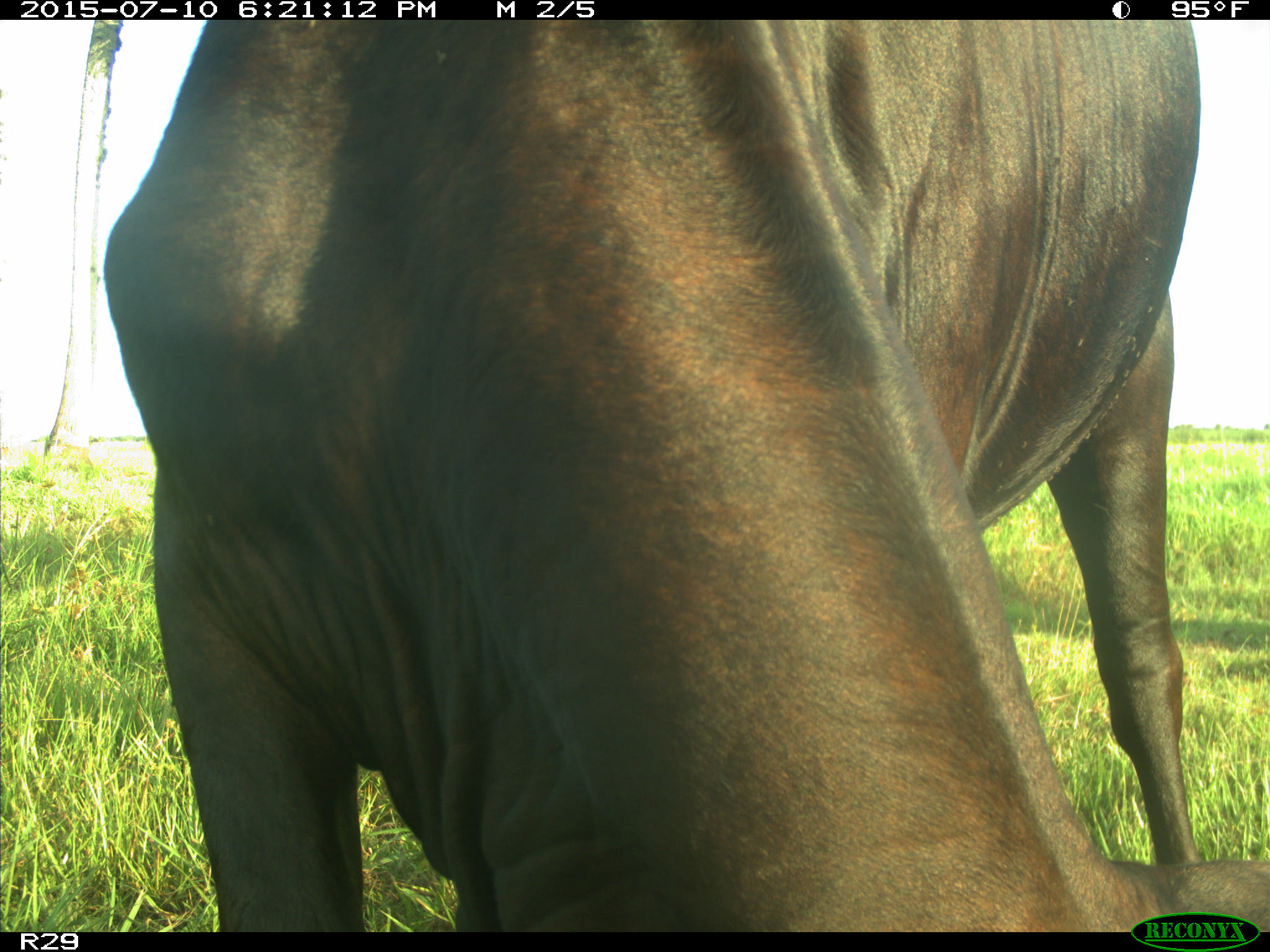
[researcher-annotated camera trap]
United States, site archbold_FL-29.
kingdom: Animalia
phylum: Chordata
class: Mammalia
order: Artiodactyla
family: Bovidae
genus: Bos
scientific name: Bos taurus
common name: domestic cow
Bos taurus (domestic cow).